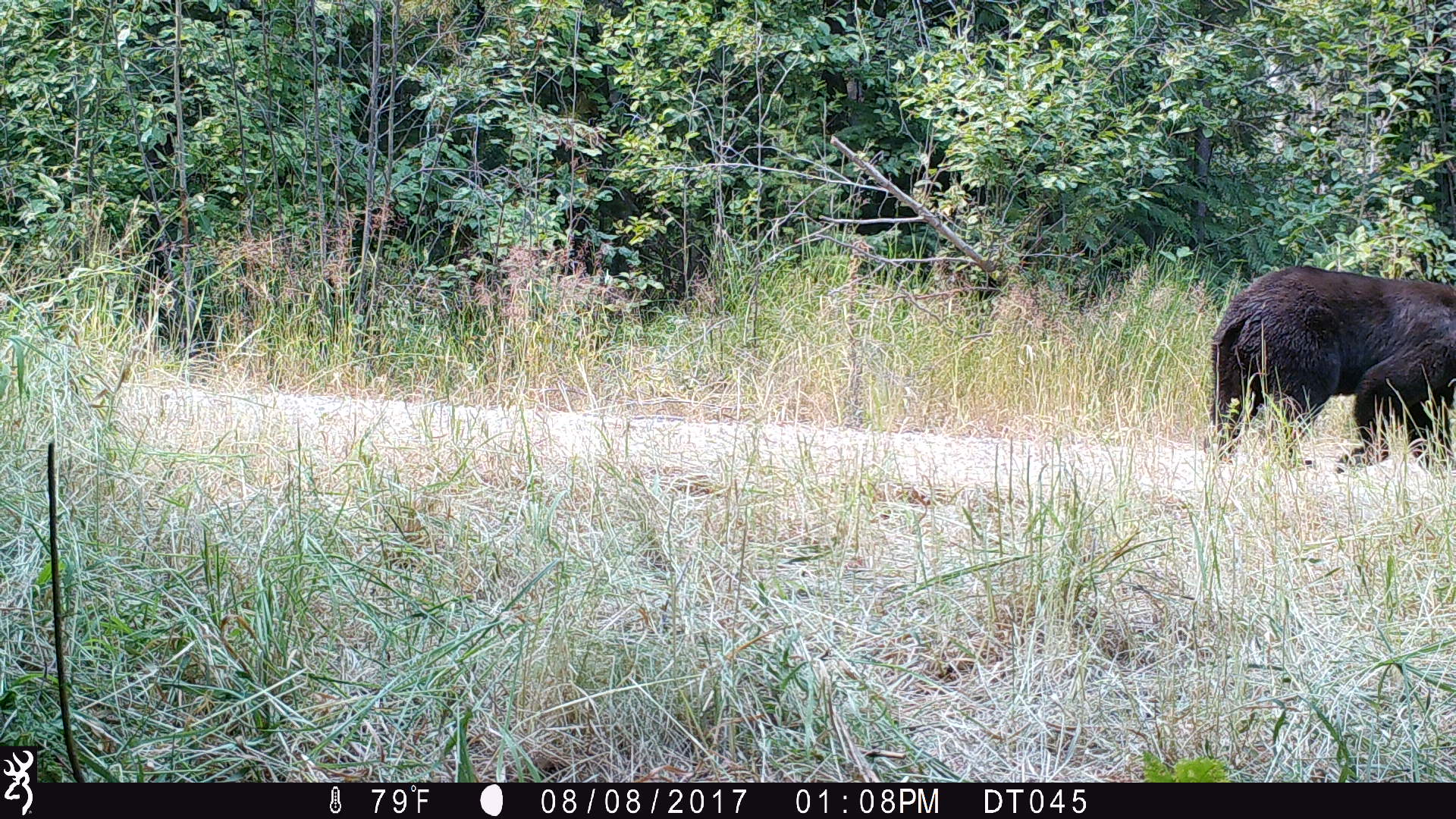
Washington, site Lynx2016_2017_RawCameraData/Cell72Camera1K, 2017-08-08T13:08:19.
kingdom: Animalia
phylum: Chordata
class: Mammalia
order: Carnivora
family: Ursidae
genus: Ursus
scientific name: Ursus americanus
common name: american black bear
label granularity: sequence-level